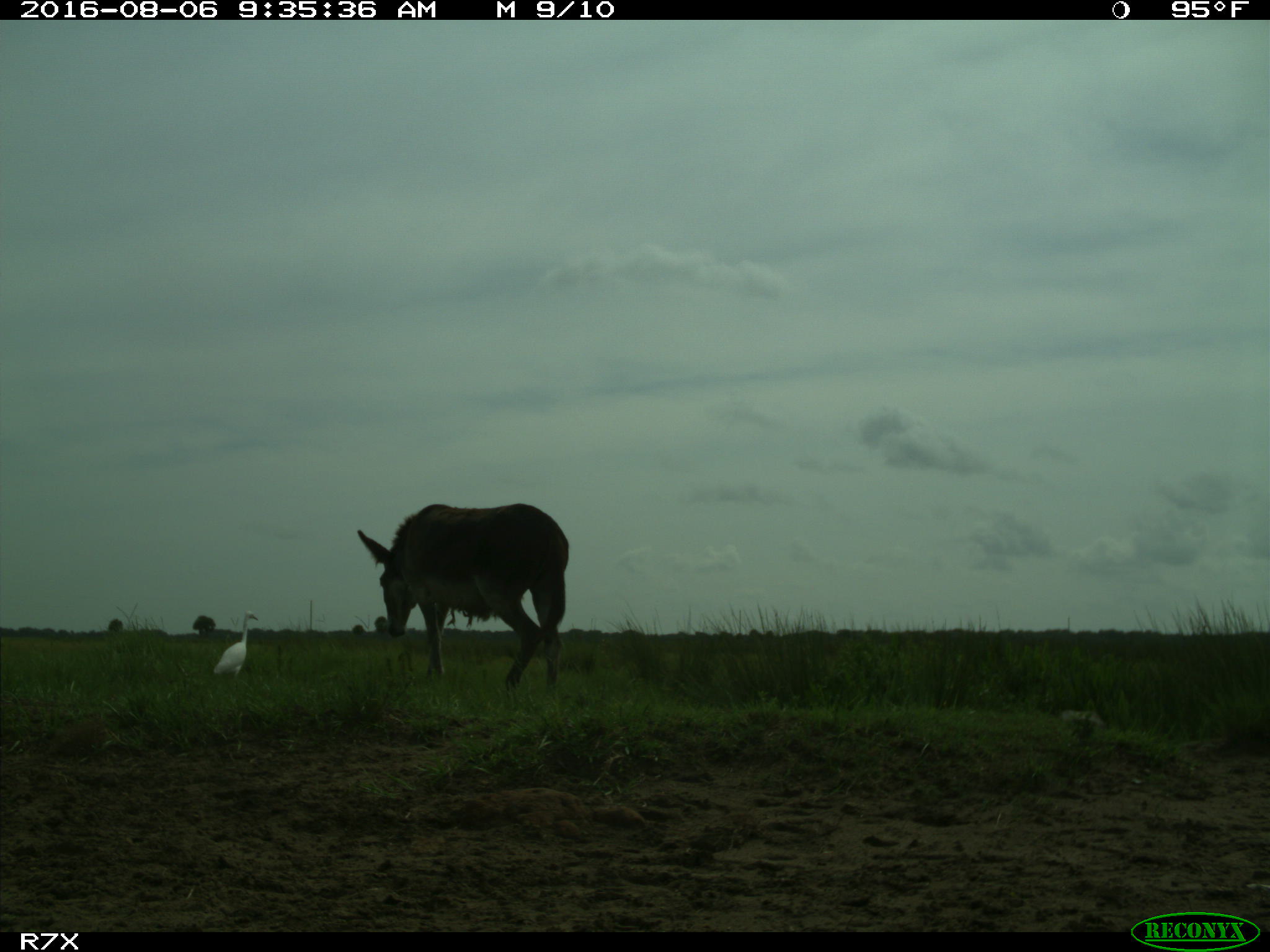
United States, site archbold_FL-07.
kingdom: Animalia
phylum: Chordata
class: Aves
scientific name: Aves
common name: birds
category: unidentified bird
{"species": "unidentified bird (birds) (Aves)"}